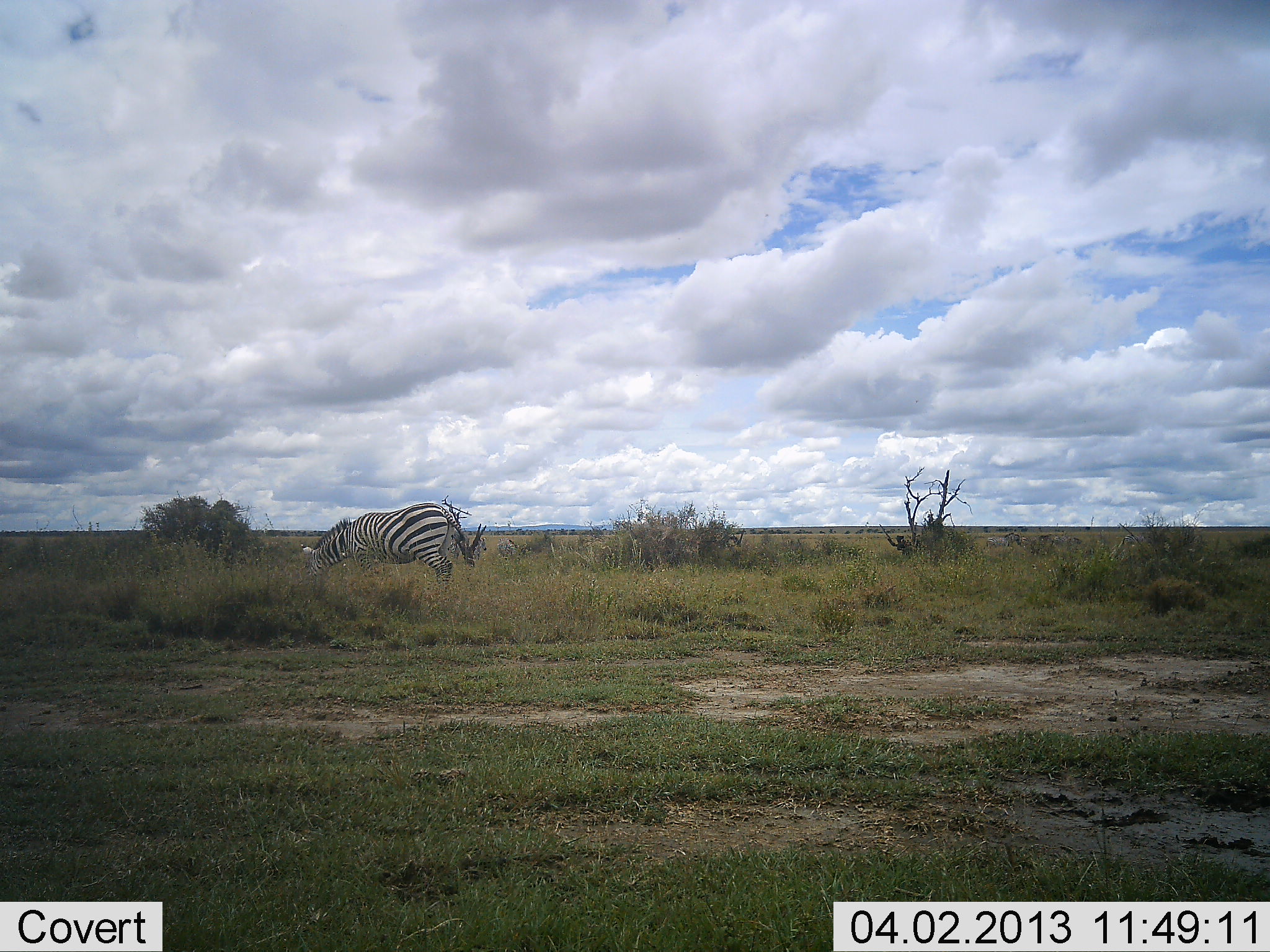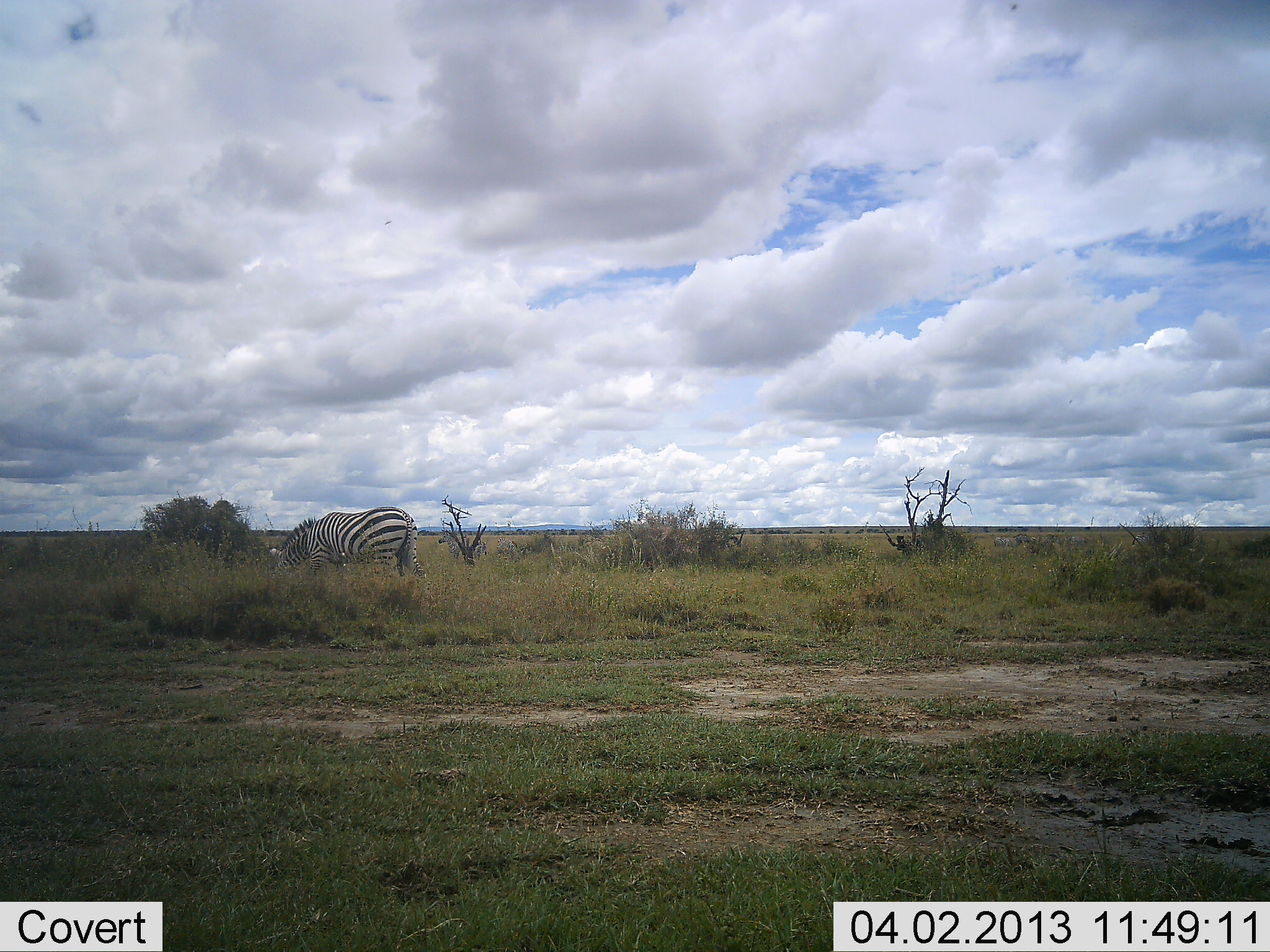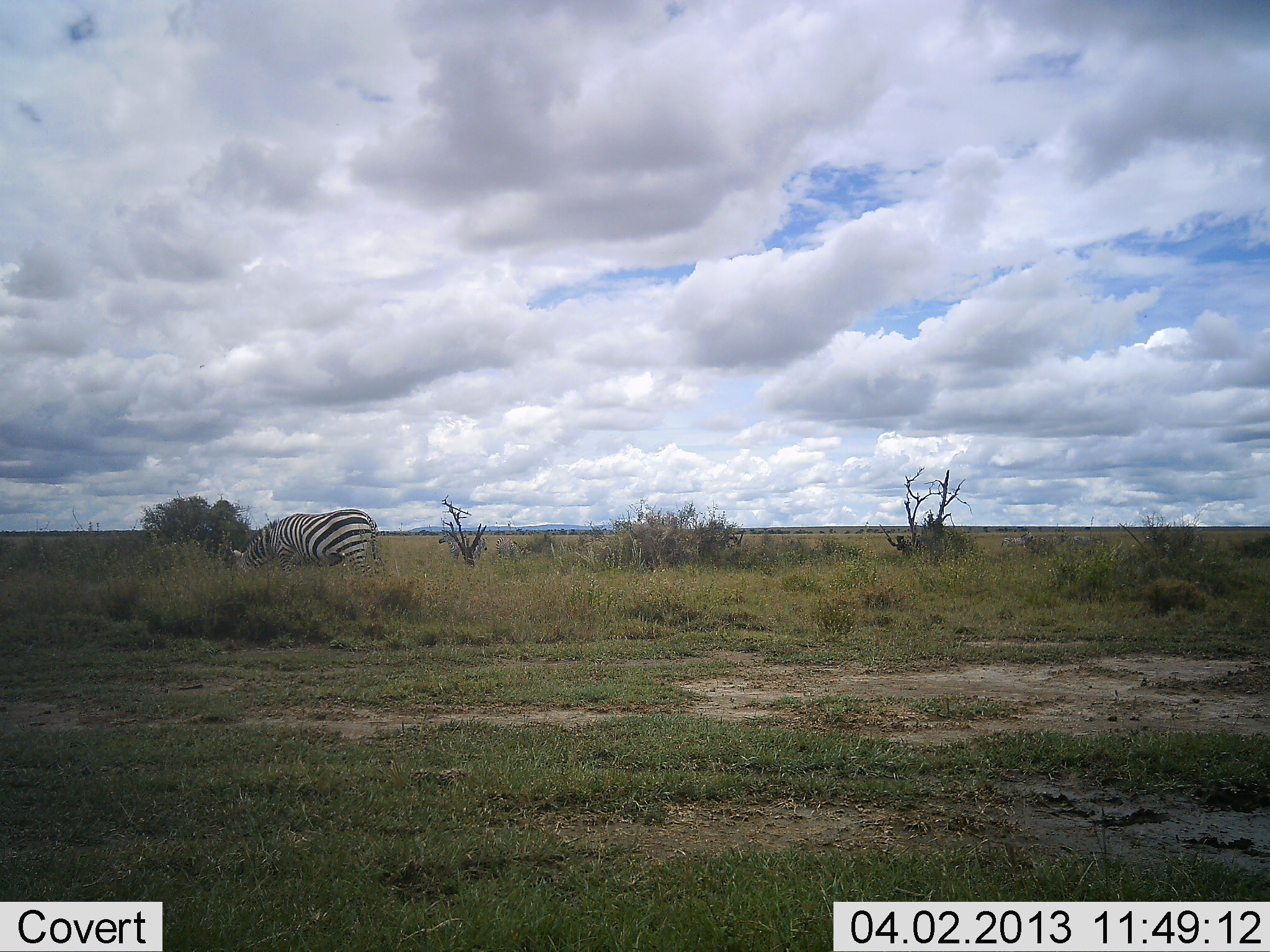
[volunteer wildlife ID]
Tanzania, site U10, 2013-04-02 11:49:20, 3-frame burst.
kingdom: Animalia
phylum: Chordata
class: Mammalia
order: Perissodactyla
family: Equidae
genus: Equus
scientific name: Equus quagga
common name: plains zebra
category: zebra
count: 1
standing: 0%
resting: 0%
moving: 57%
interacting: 0%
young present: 0%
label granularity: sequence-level